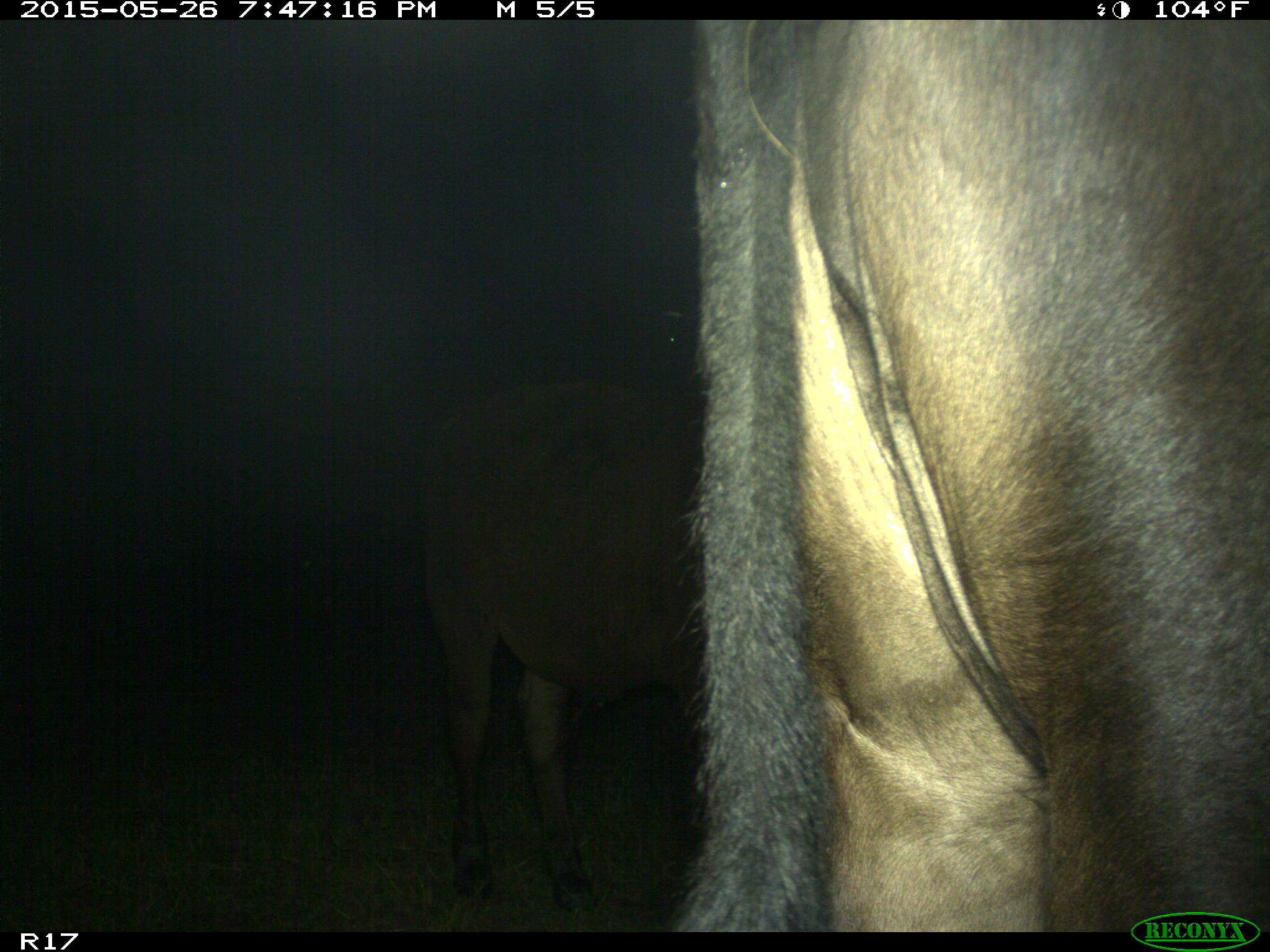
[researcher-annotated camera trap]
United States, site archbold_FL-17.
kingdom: Animalia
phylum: Chordata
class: Mammalia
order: Artiodactyla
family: Bovidae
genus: Bos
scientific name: Bos taurus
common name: domestic cow